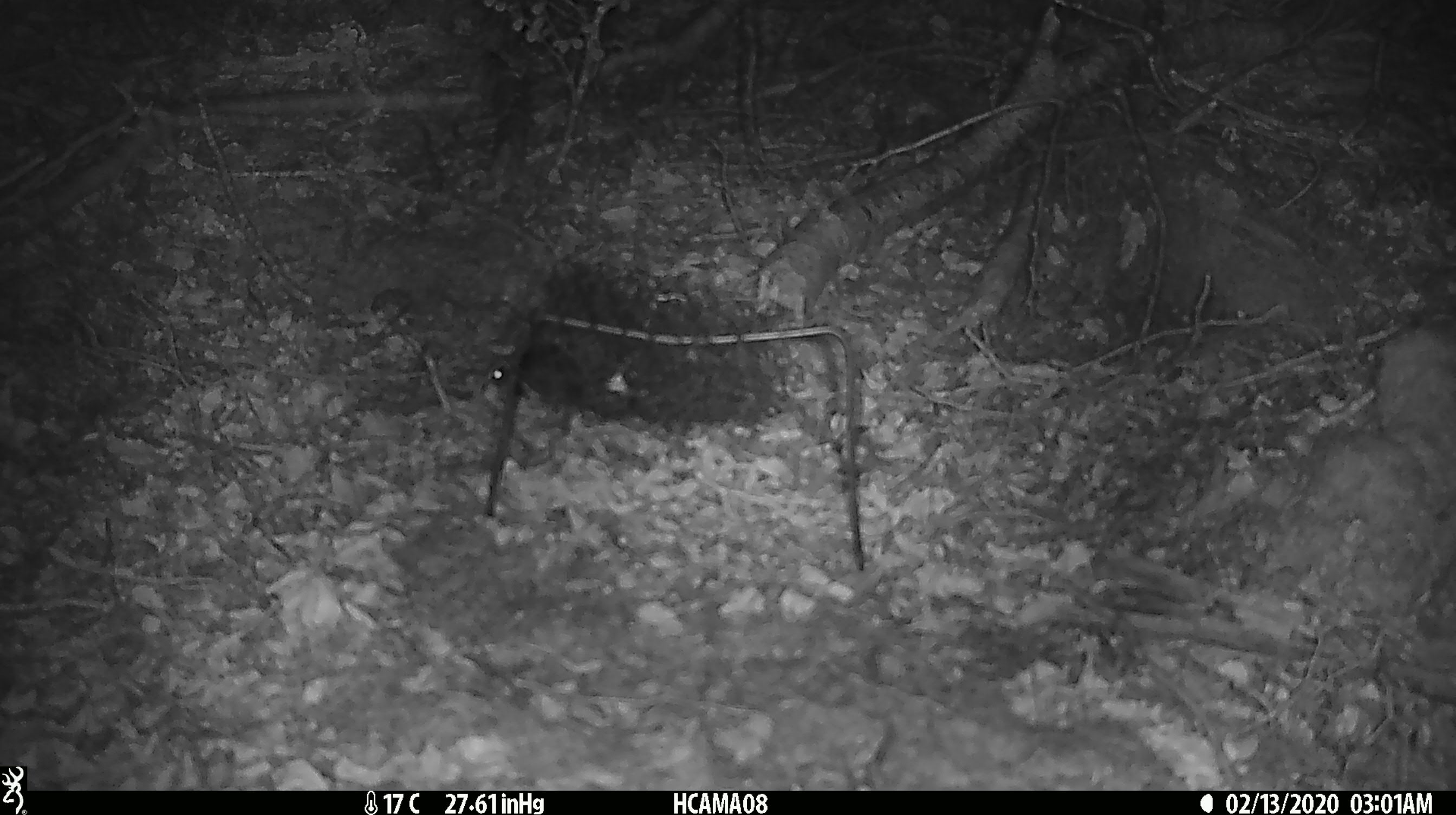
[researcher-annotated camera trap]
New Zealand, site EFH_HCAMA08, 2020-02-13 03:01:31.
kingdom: Animalia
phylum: Chordata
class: Mammalia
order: Rodentia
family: Muridae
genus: Mus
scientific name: Mus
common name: mouse